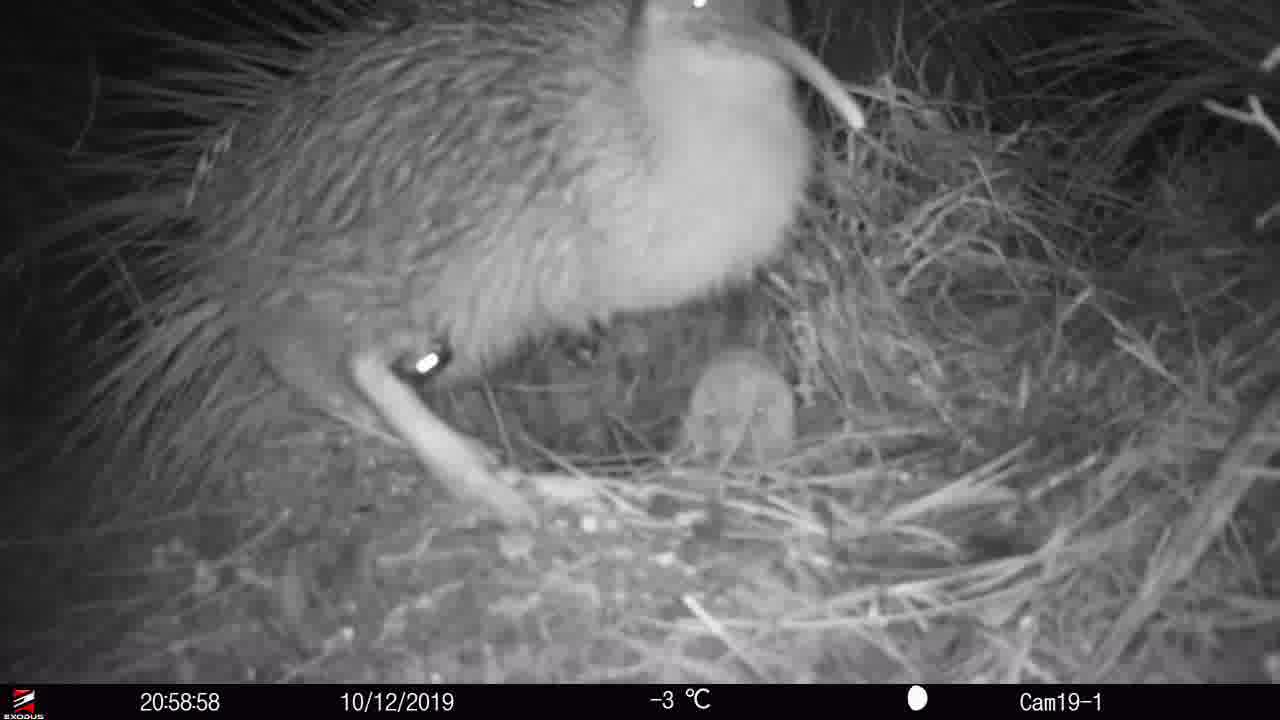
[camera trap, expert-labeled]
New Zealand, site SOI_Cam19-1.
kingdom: Animalia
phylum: Chordata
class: Aves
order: Apterygiformes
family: Apterygidae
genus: Apteryx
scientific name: Apteryx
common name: kiwi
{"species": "kiwi (Apteryx)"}